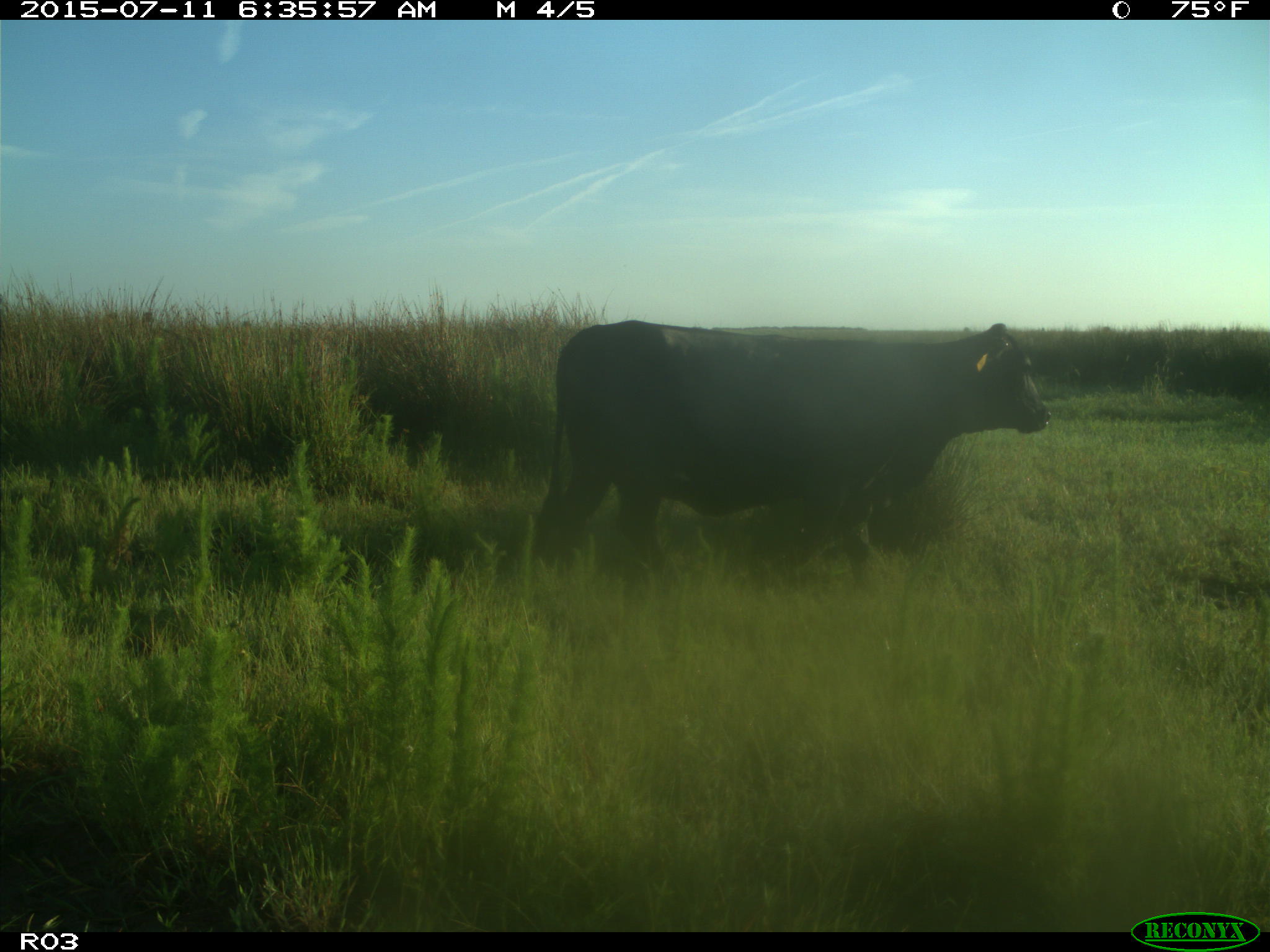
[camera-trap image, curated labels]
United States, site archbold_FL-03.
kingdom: Animalia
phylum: Chordata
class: Mammalia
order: Artiodactyla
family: Bovidae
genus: Bos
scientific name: Bos taurus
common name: domestic cow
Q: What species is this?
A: Bos taurus (domestic cow).